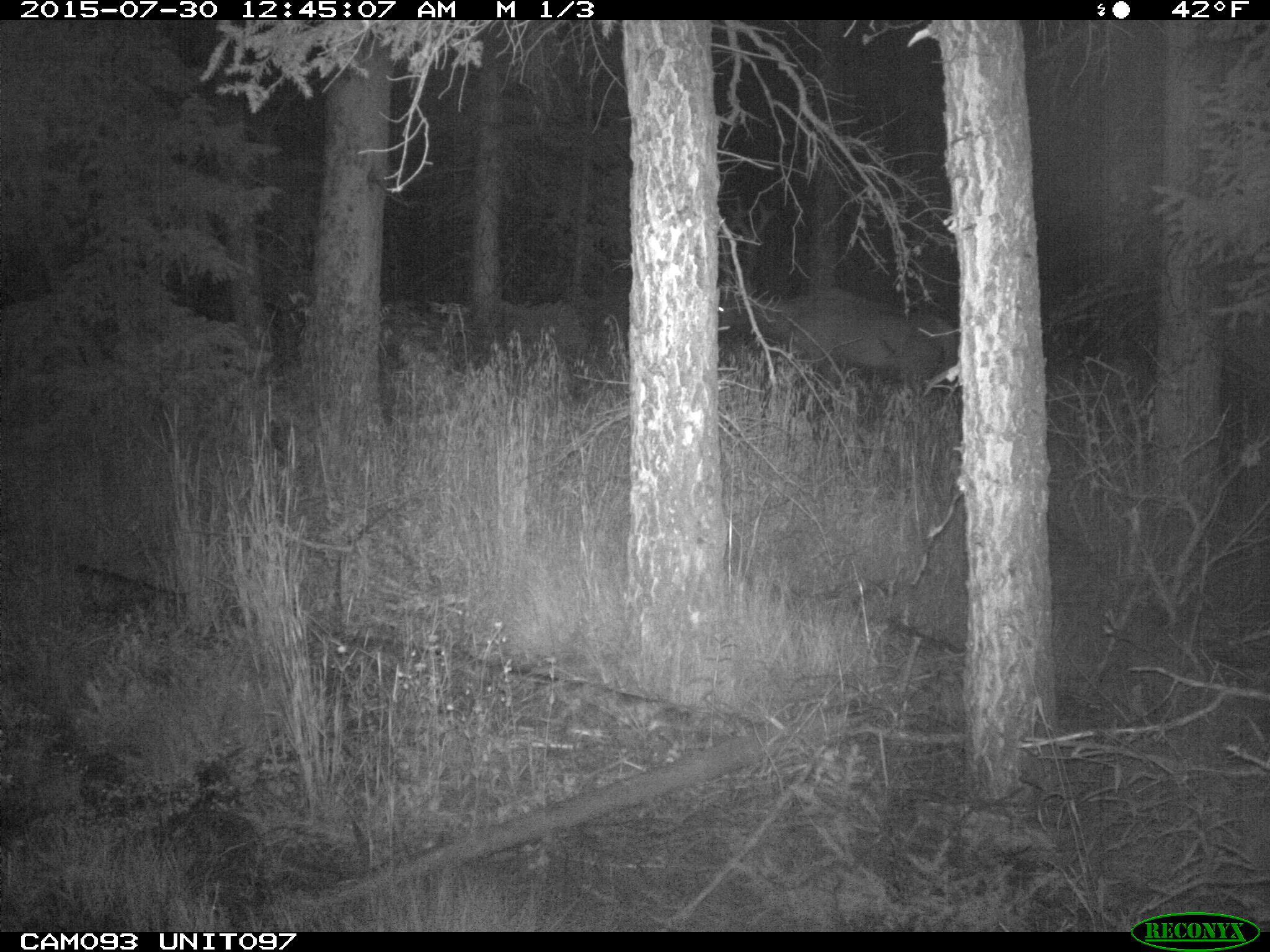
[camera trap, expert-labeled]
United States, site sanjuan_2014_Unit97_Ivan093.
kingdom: Animalia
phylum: Chordata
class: Mammalia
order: Artiodactyla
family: Cervidae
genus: Cervus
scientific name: Cervus elaphus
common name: red deer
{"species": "Cervus elaphus (red deer)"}